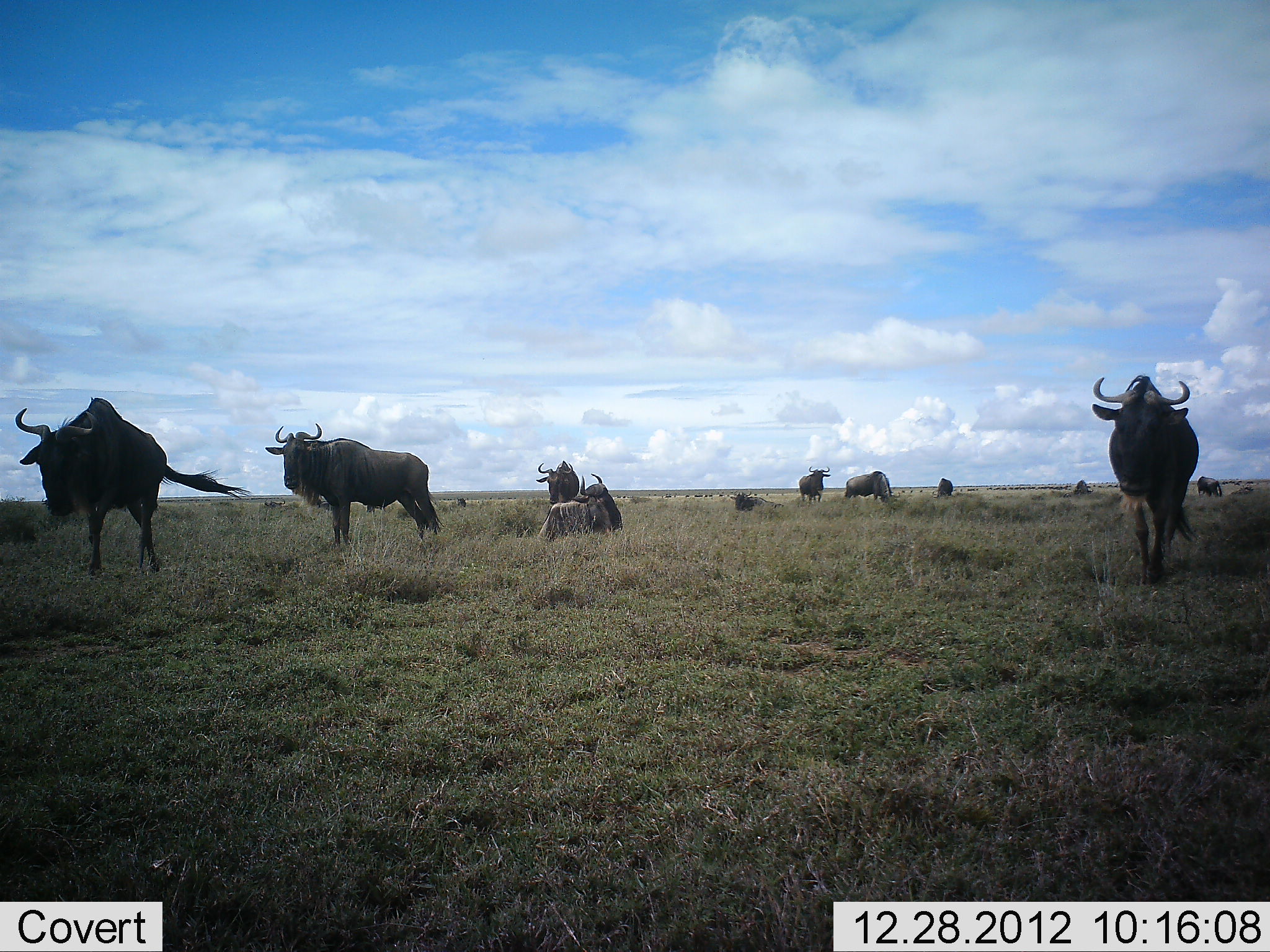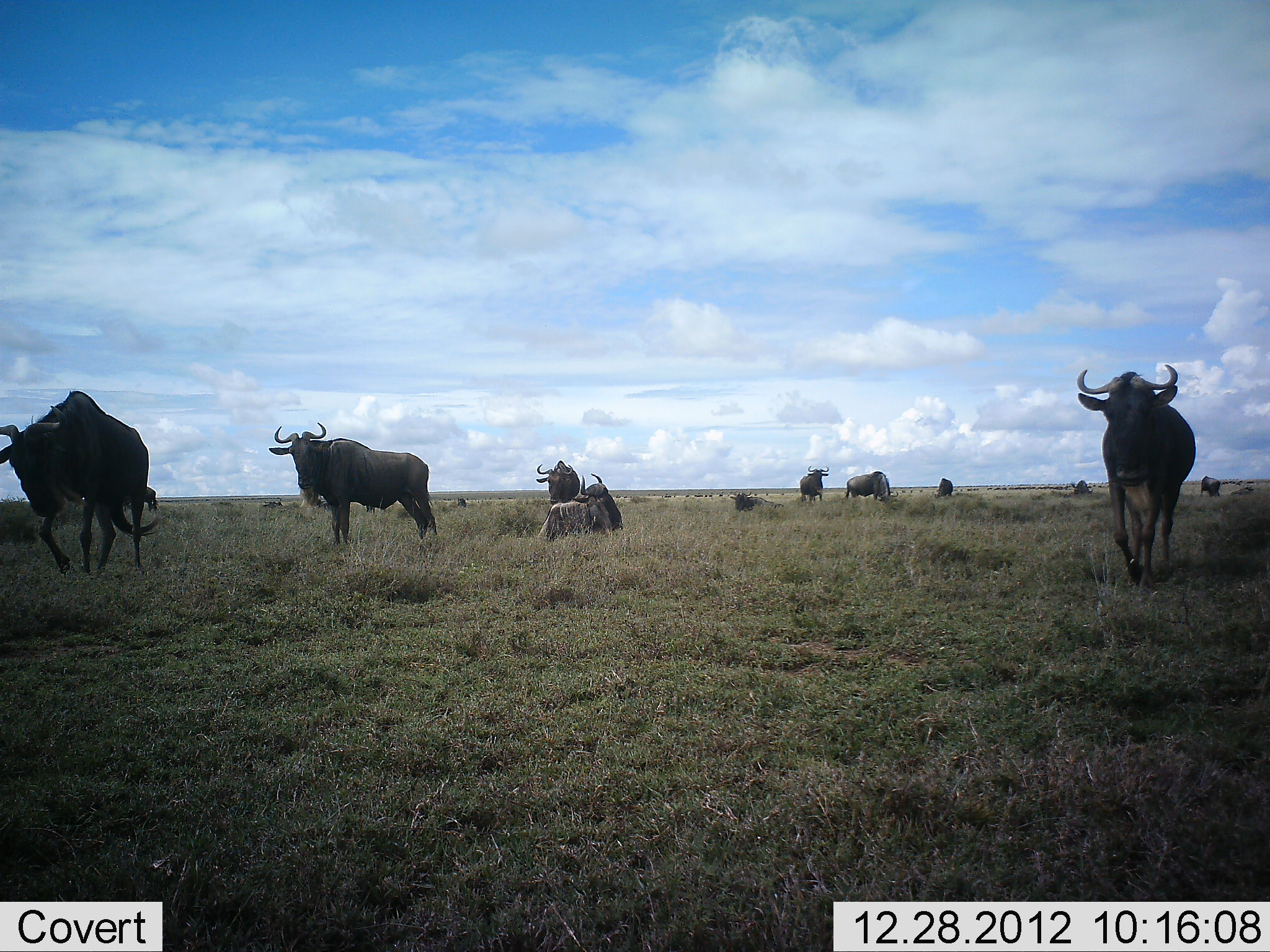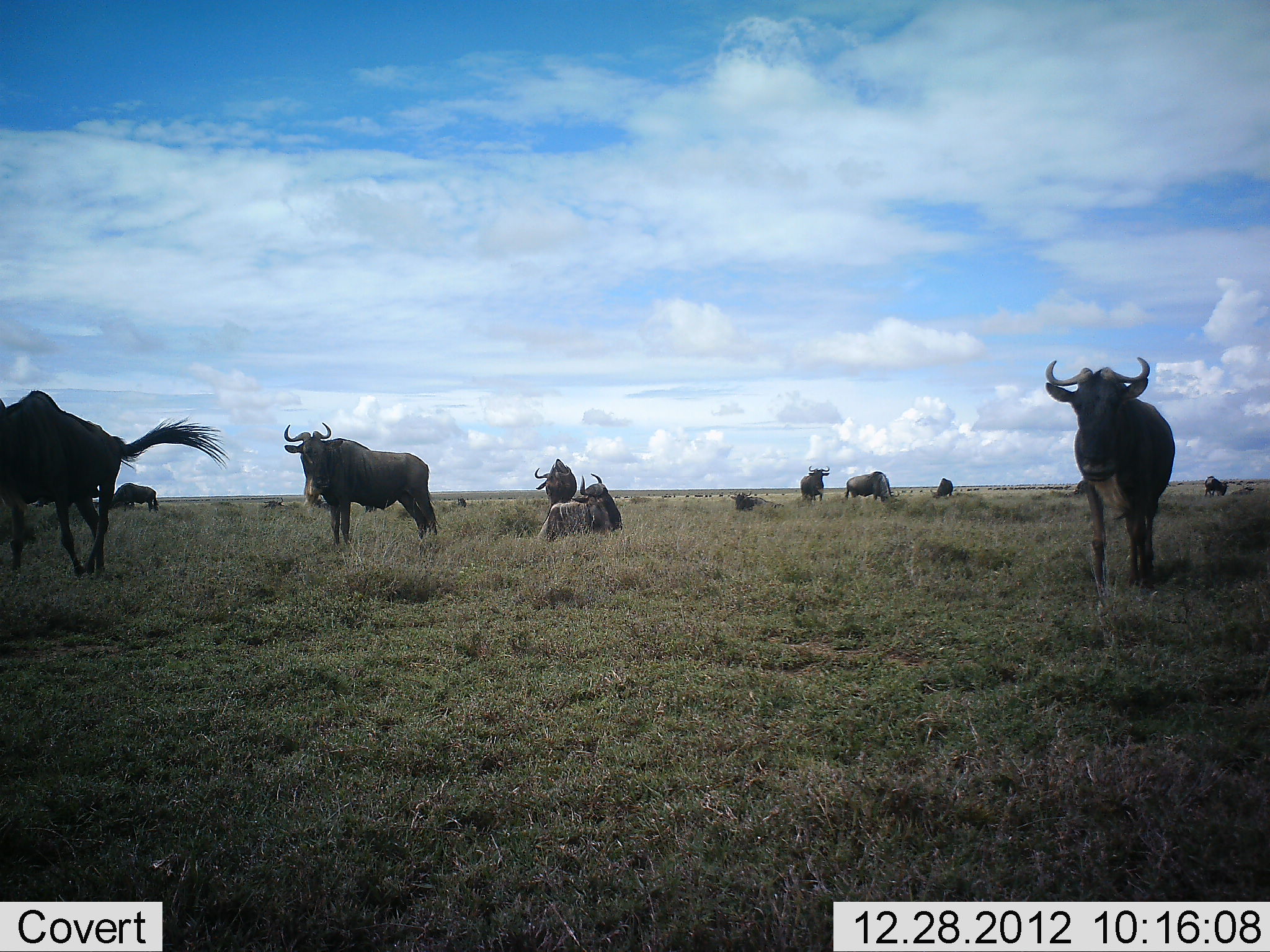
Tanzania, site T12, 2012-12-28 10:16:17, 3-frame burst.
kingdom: Animalia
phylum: Chordata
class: Mammalia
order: Artiodactyla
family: Bovidae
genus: Connochaetes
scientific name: Connochaetes taurinus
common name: blue wildebeest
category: wildebeest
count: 11-50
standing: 60%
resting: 80%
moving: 80%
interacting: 10%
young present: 0%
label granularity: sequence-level